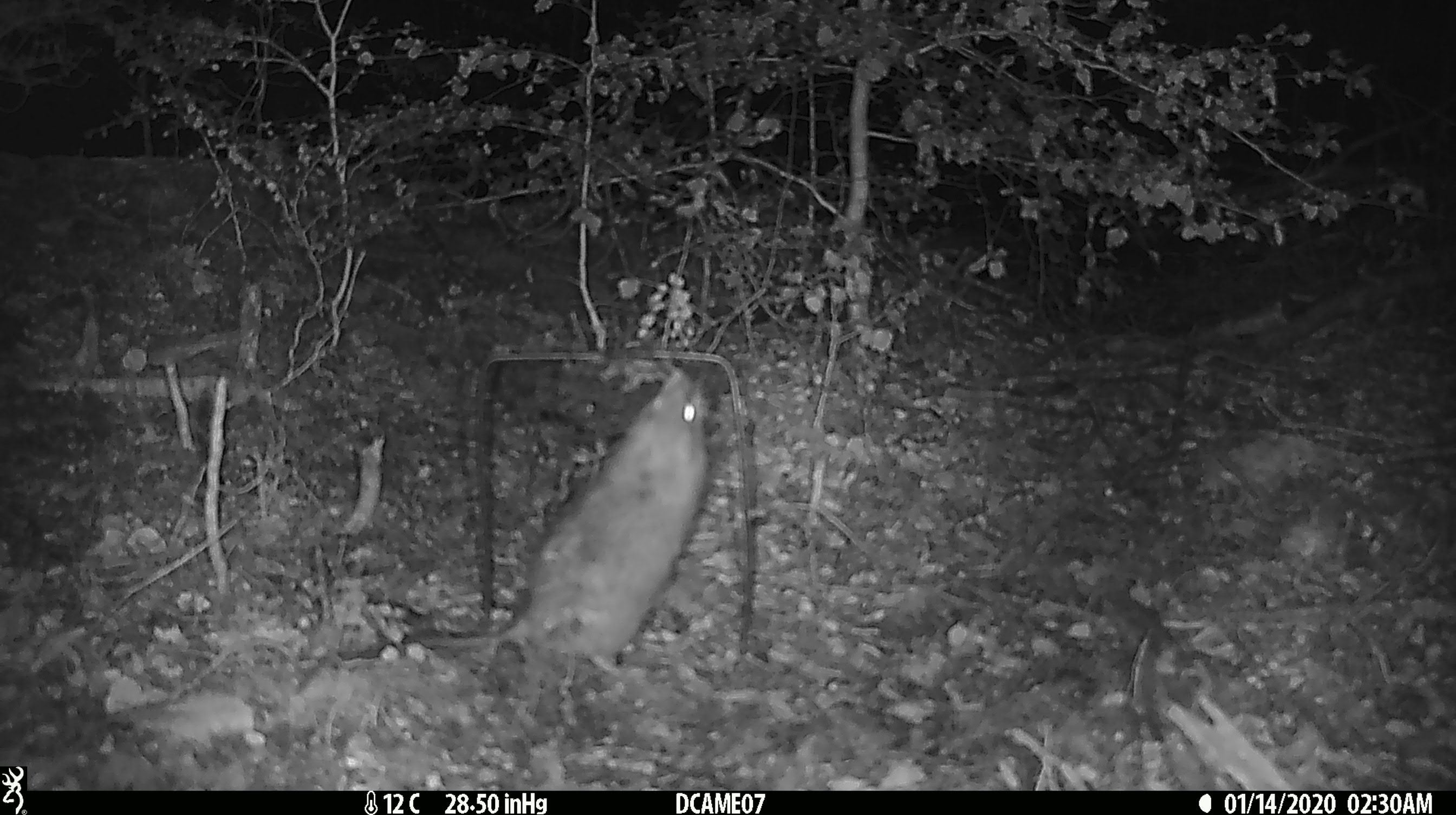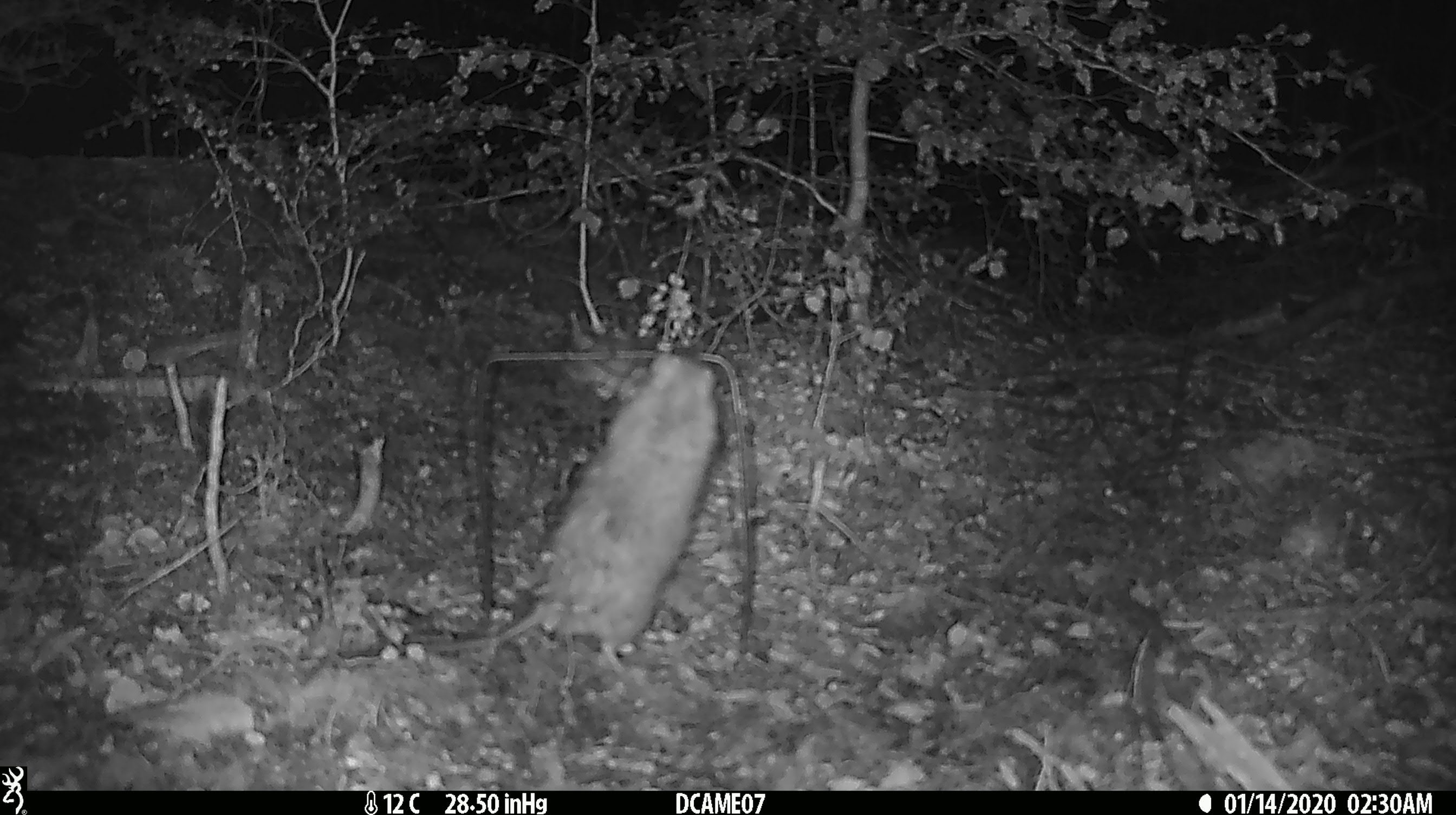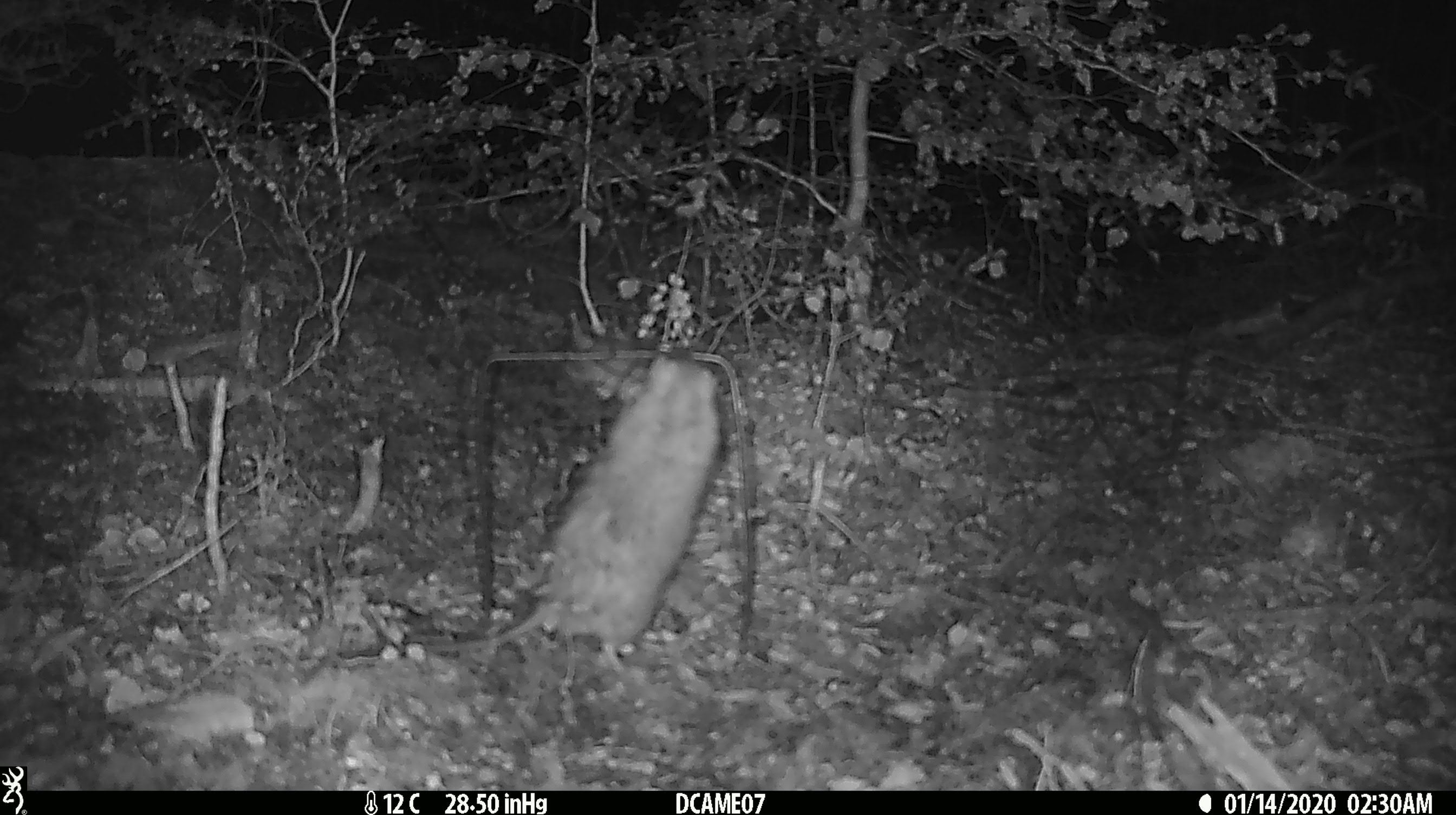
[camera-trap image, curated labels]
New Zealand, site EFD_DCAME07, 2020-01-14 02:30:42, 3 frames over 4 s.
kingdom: Animalia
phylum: Chordata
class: Mammalia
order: Rodentia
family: Muridae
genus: Rattus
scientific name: Rattus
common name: rat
Rat (Rattus).